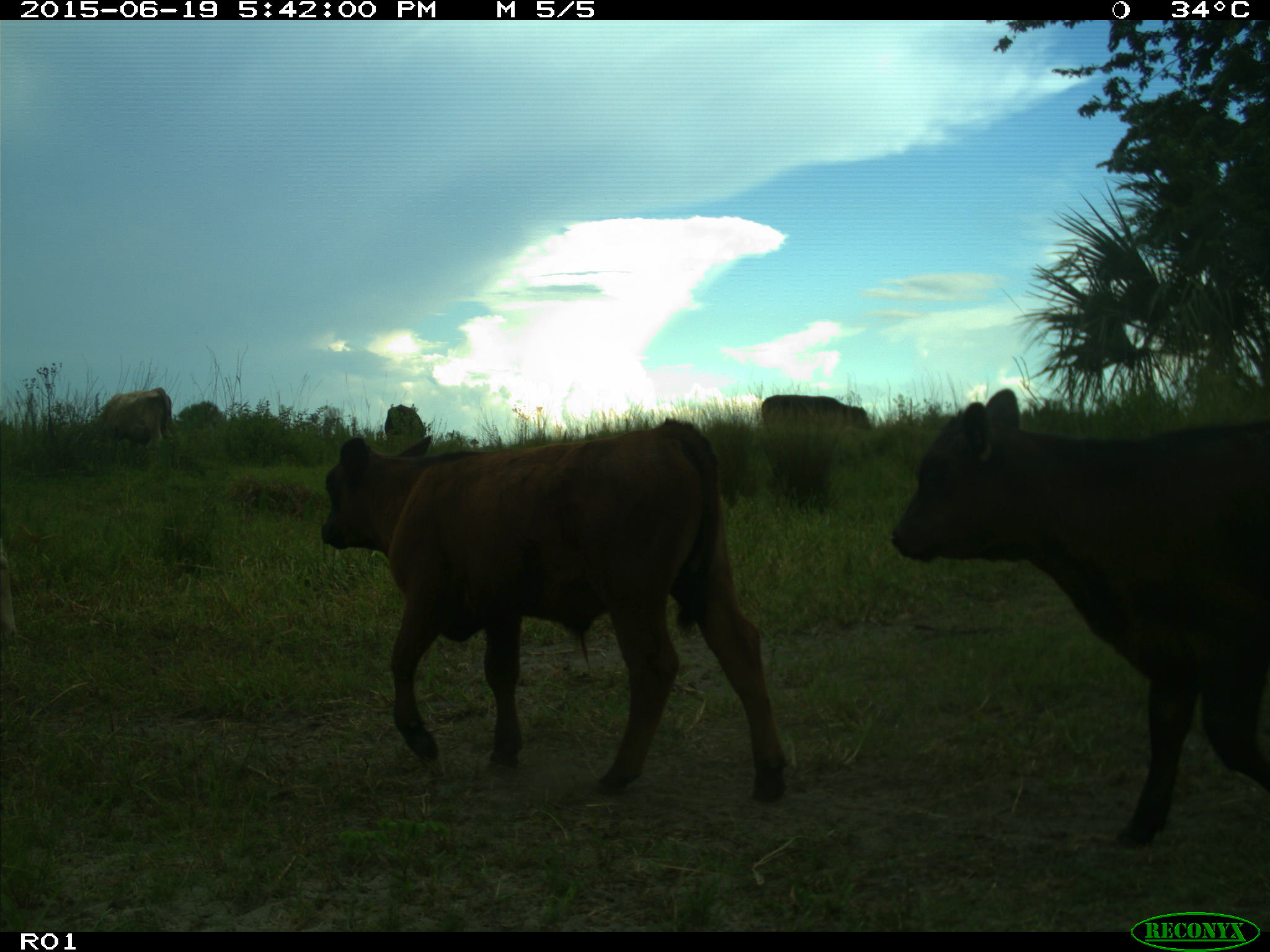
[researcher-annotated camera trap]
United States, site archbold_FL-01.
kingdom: Animalia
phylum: Chordata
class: Mammalia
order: Artiodactyla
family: Bovidae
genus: Bos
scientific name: Bos taurus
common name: domestic cow